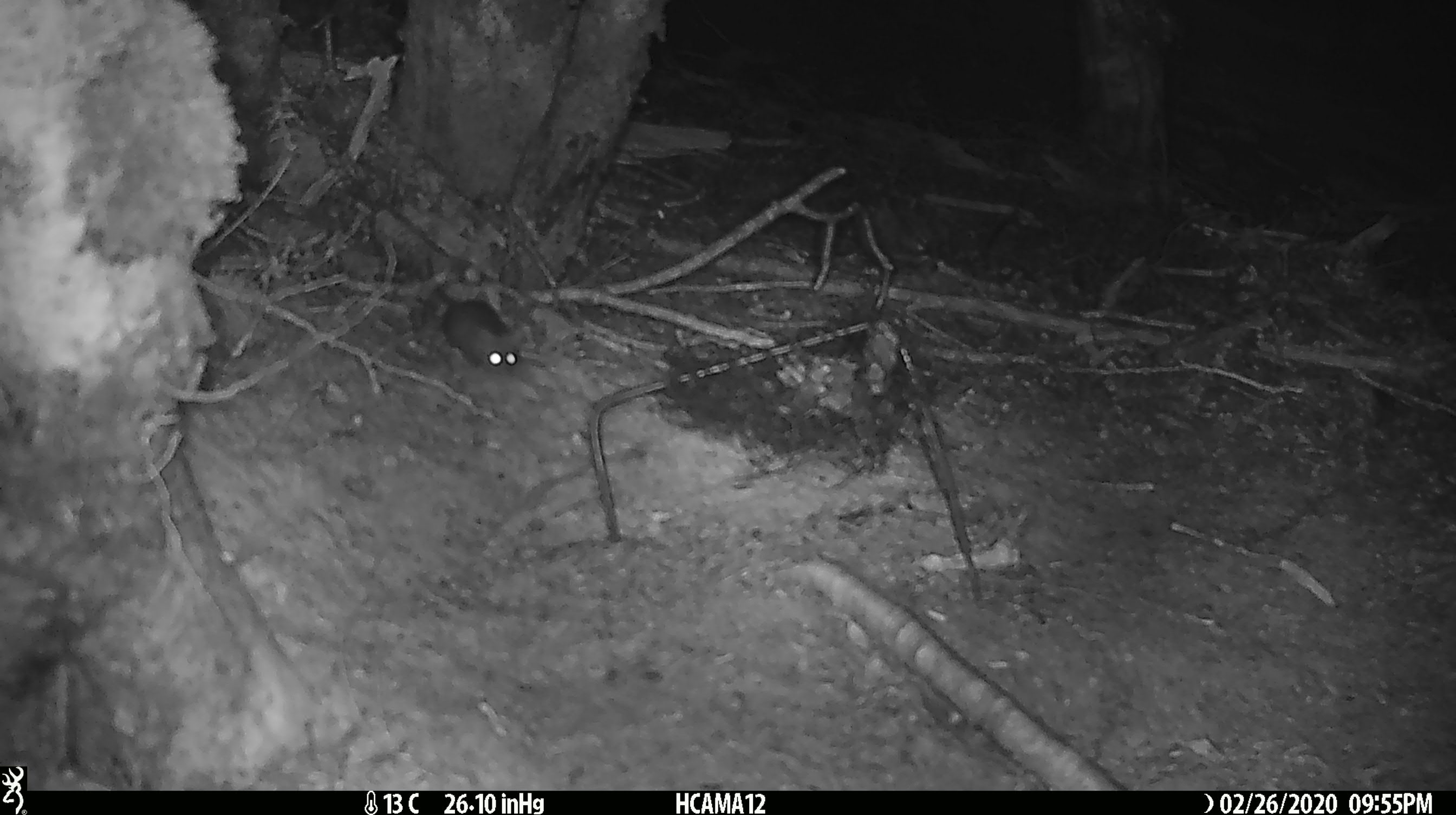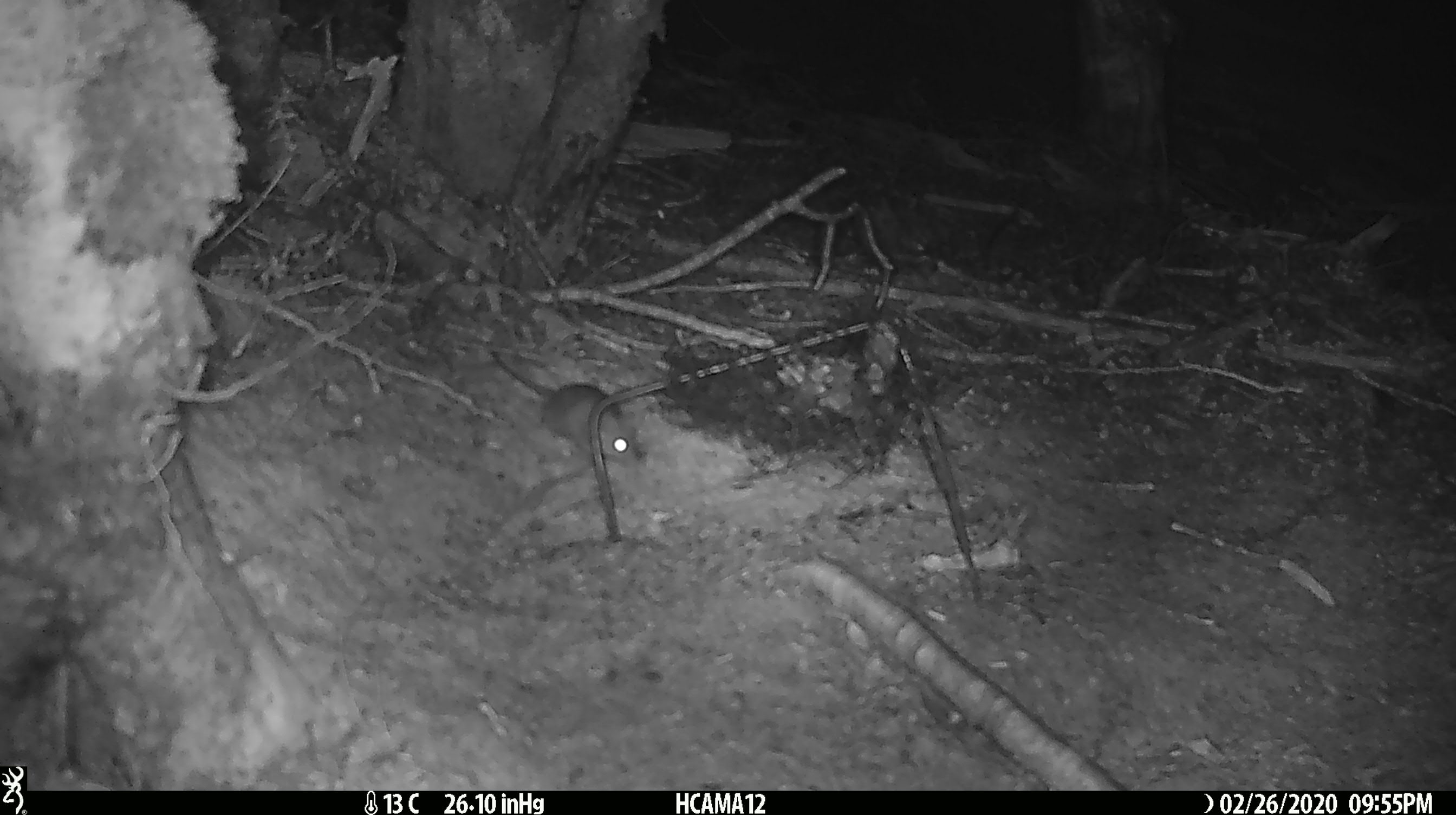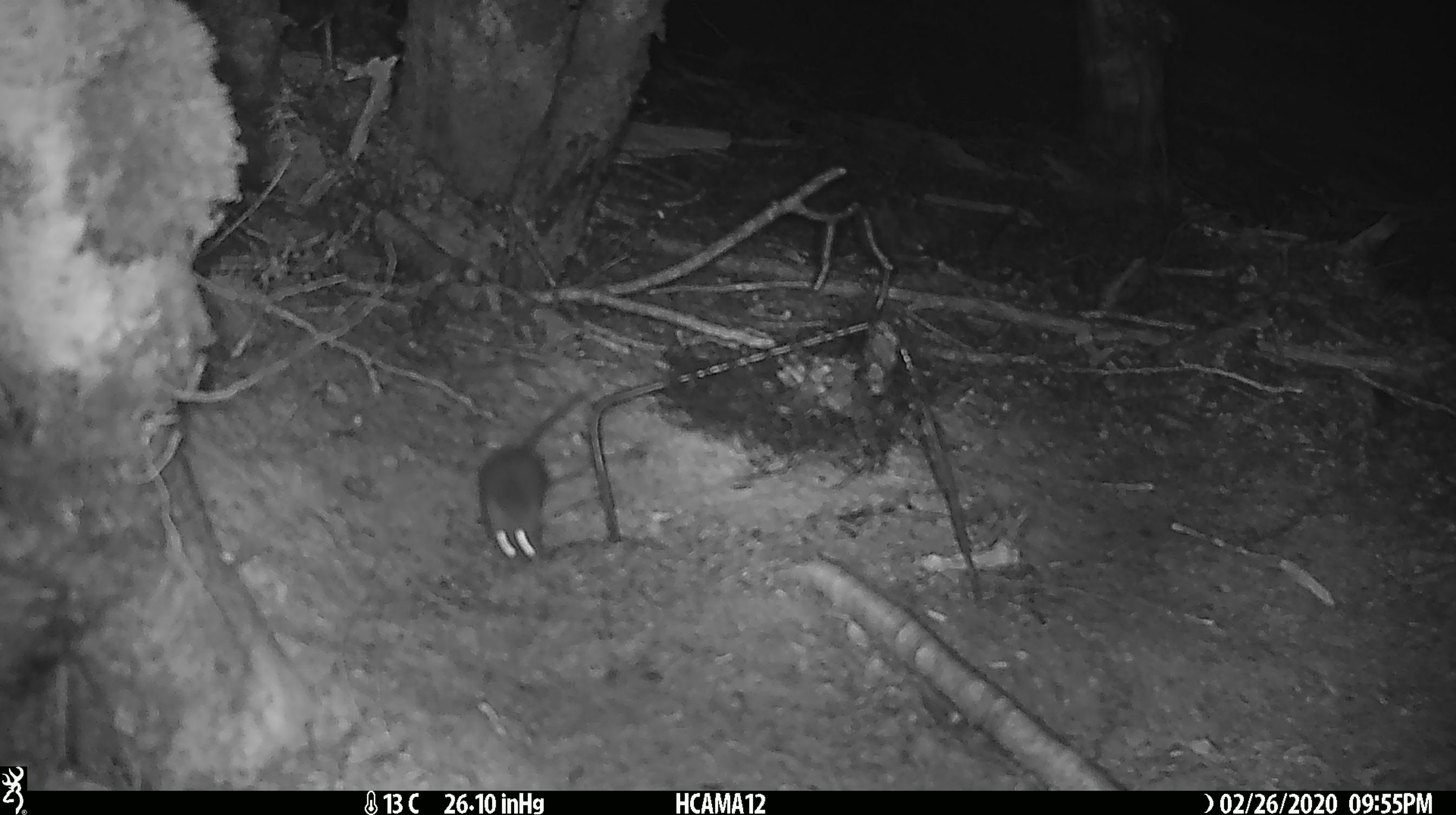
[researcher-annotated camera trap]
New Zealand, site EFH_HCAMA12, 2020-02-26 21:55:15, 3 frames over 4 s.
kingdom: Animalia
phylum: Chordata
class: Mammalia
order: Rodentia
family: Muridae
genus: Mus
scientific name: Mus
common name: mouse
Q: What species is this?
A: Mouse (Mus).